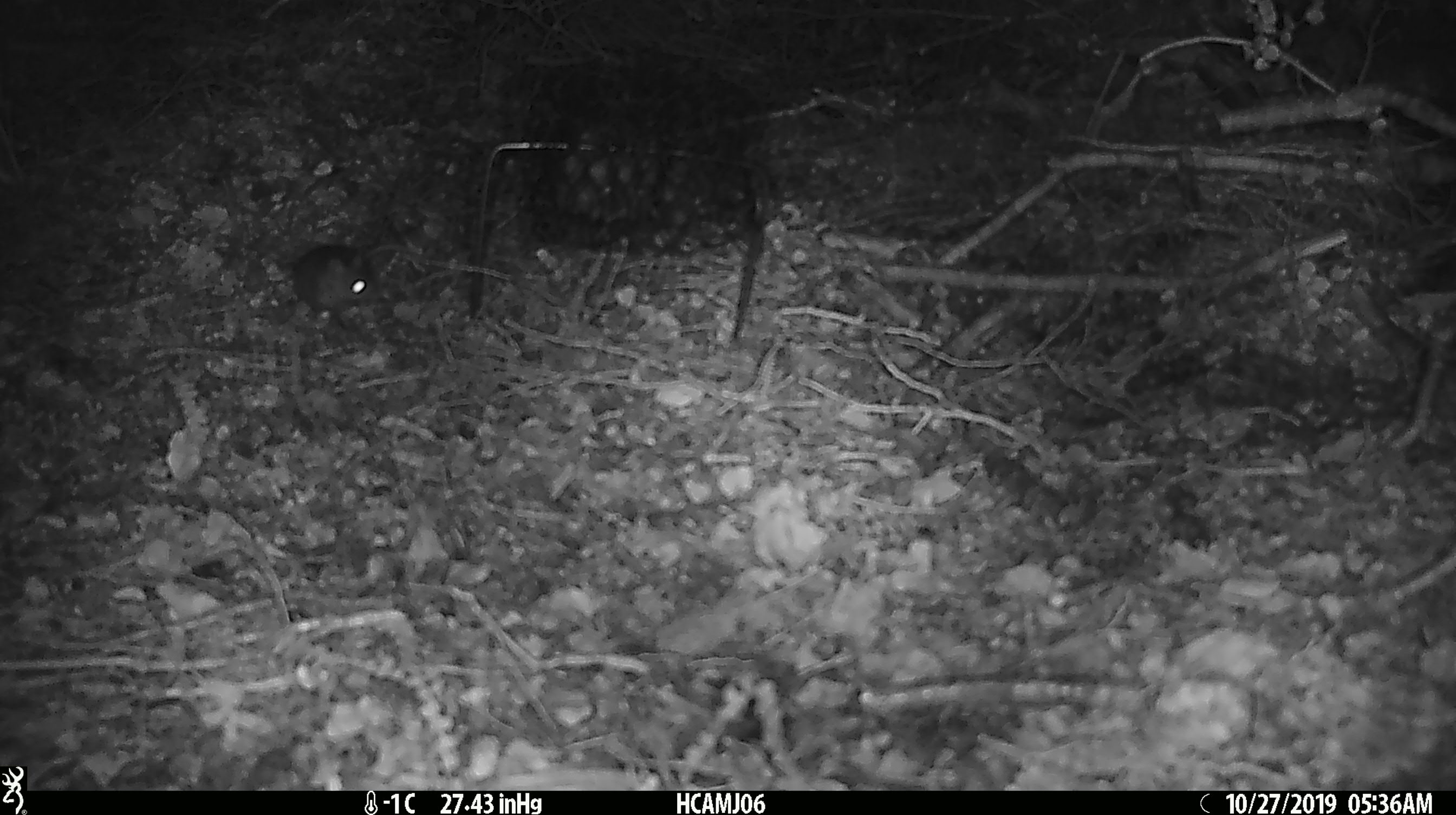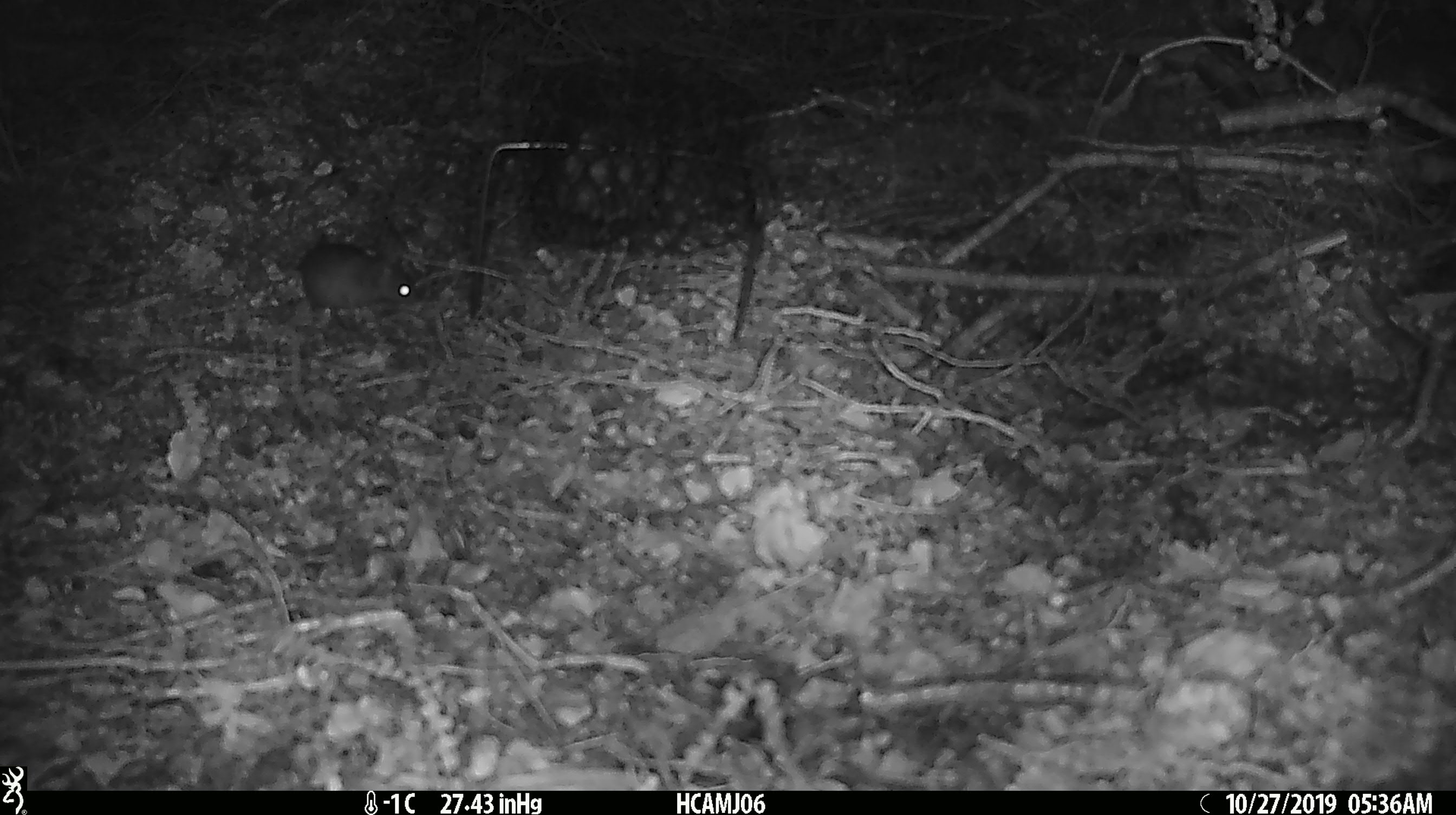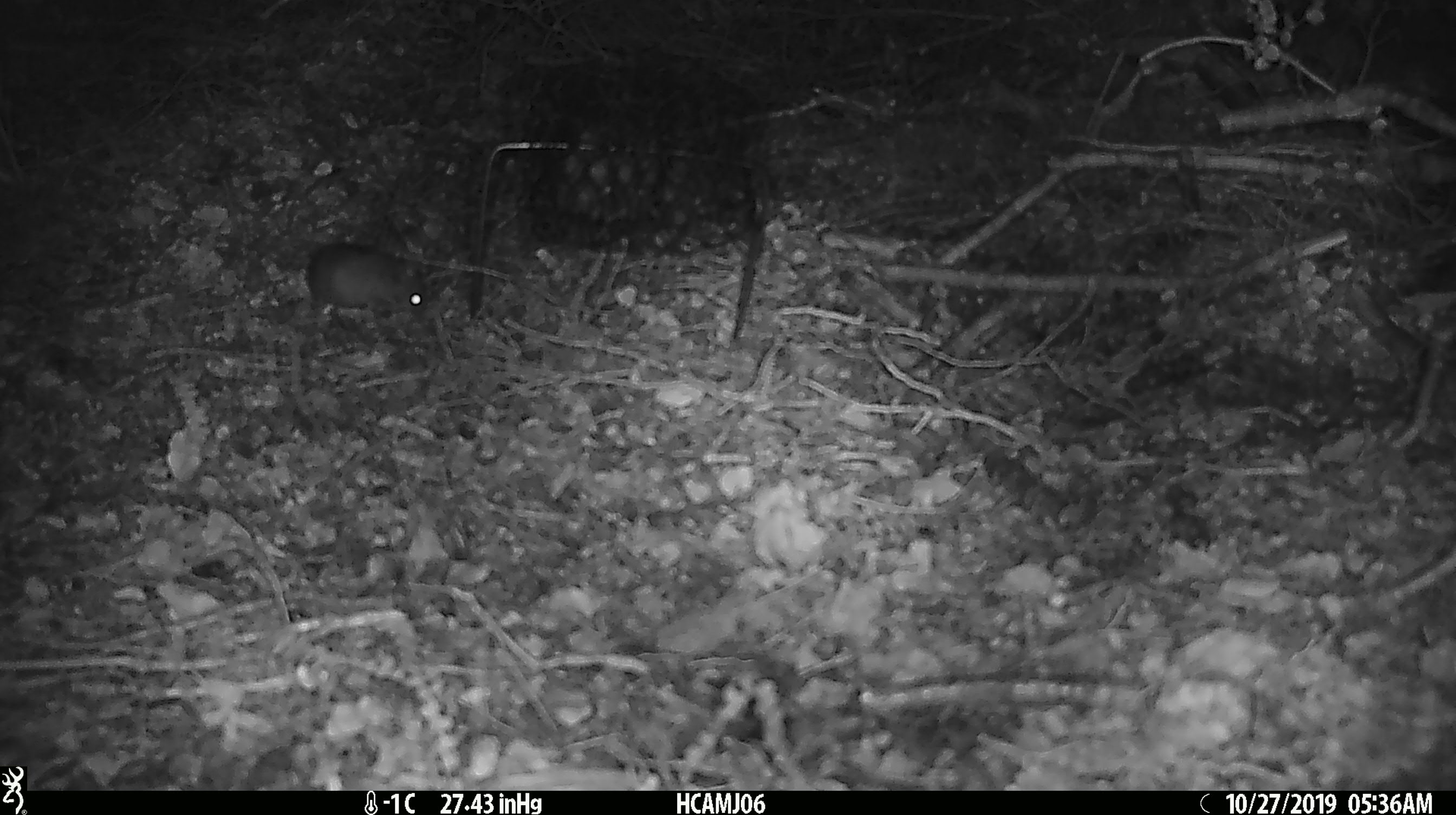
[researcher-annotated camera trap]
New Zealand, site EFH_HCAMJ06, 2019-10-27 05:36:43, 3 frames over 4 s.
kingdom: Animalia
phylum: Chordata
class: Mammalia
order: Rodentia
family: Muridae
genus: Mus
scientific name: Mus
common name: mouse